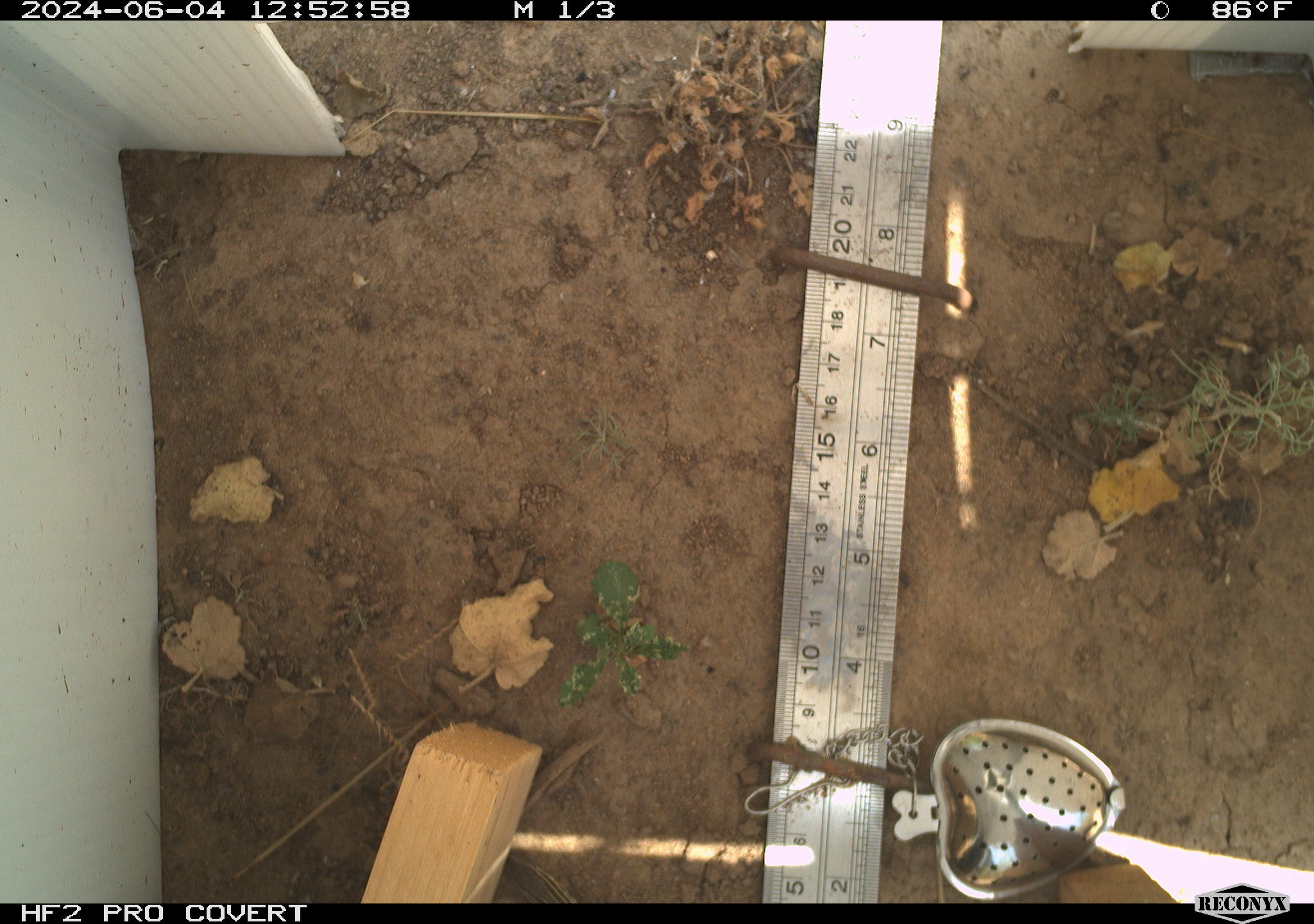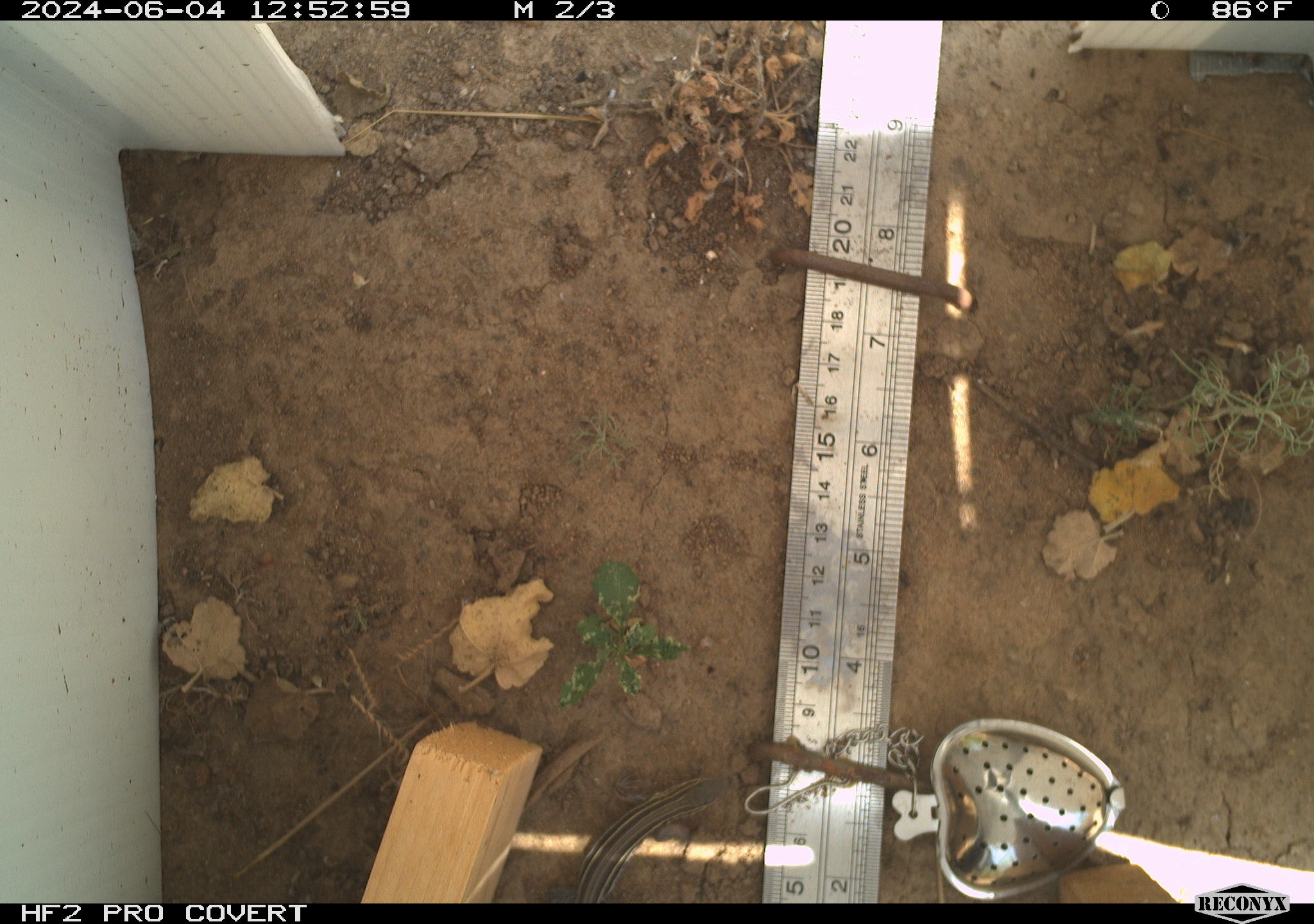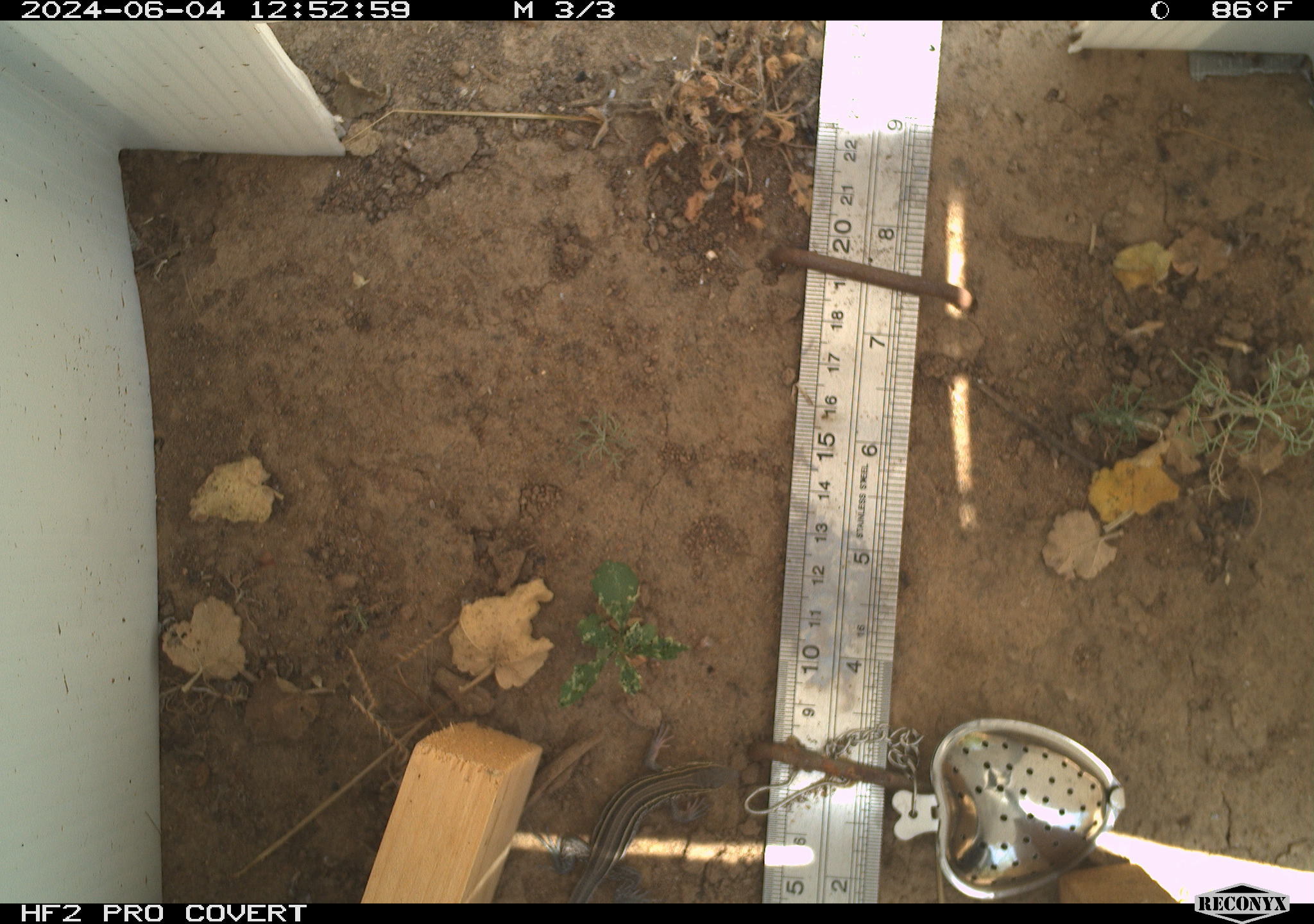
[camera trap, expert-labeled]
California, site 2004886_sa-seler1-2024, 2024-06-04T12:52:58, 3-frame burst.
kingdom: Animalia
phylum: Chordata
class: Reptilia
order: Squamata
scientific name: Squamata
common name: lizards and snakes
Lizards and snakes (Squamata).